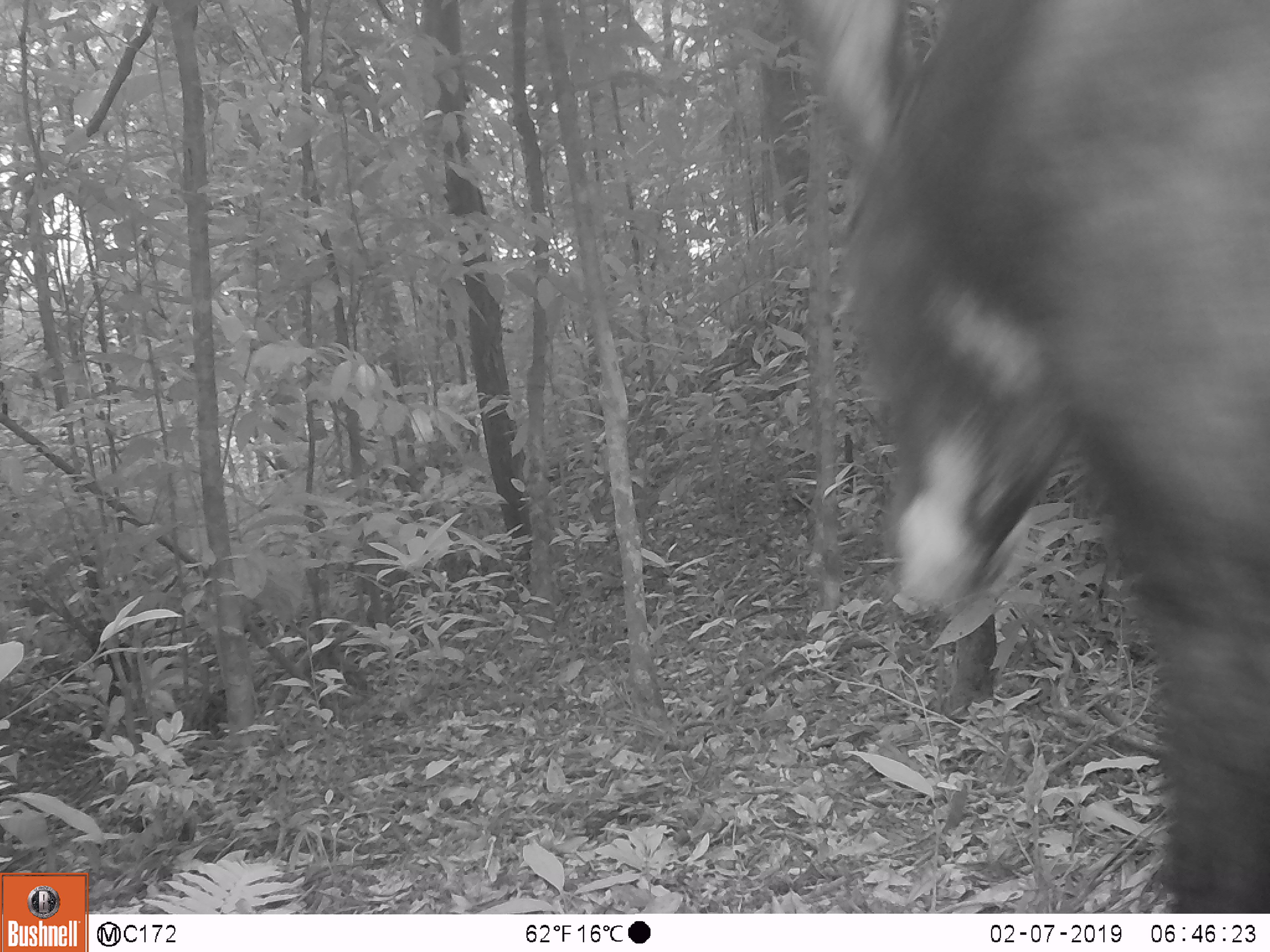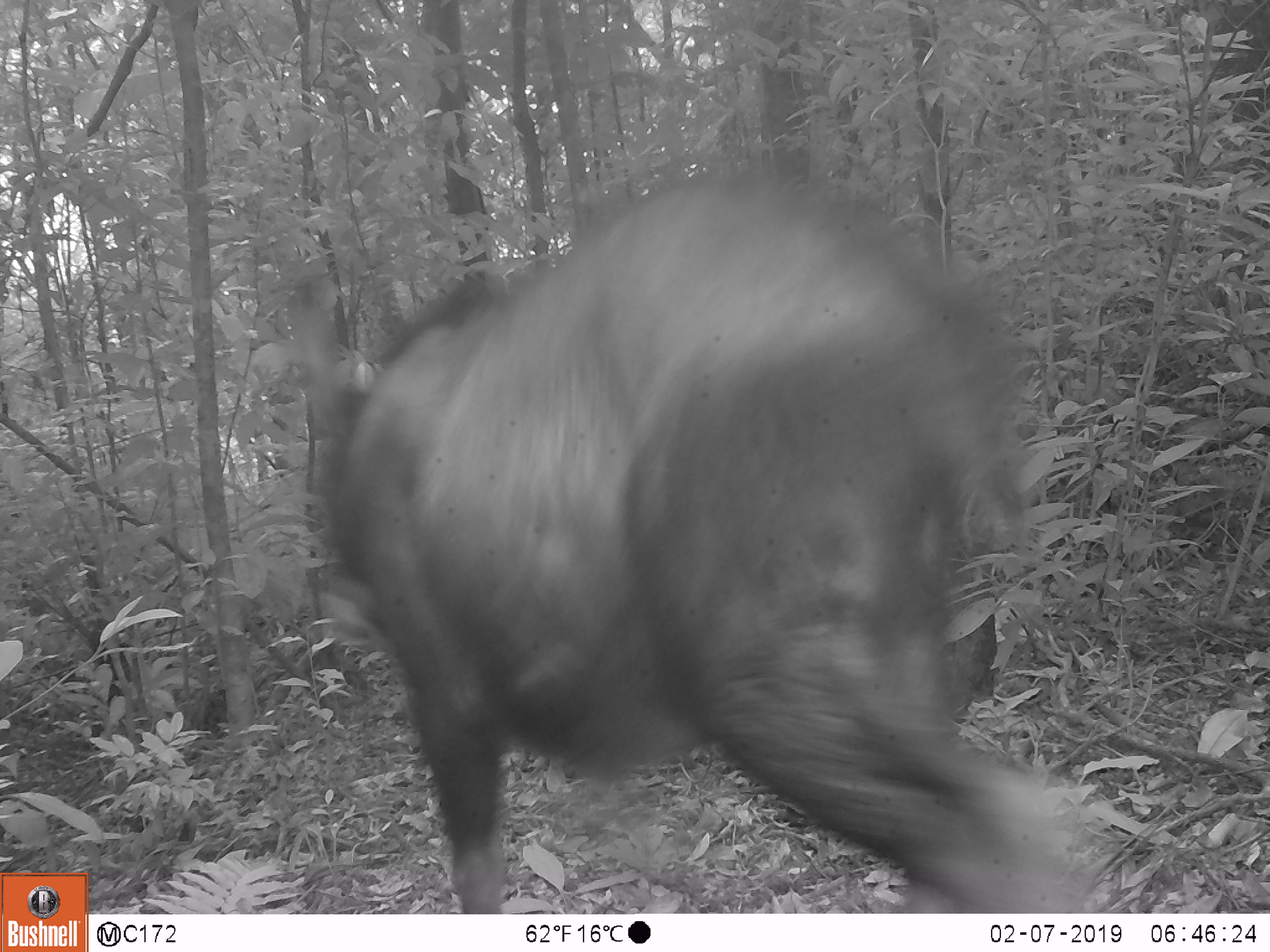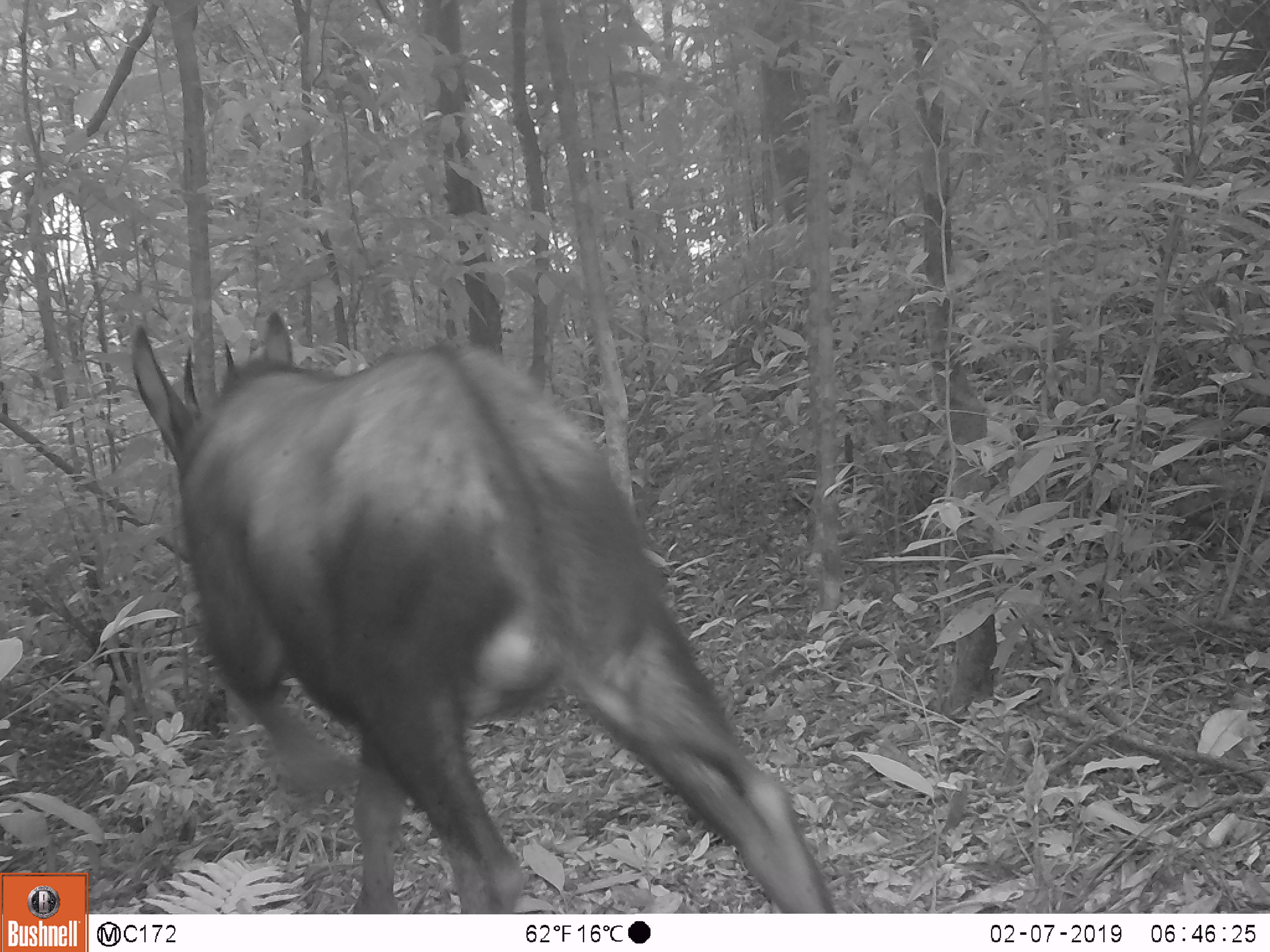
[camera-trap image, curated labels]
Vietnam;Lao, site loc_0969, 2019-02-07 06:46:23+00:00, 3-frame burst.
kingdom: Animalia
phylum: Chordata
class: Mammalia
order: Artiodactyla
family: Bovidae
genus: Capricornis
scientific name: Capricornis sumatraensis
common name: chinese serow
Chinese serow (Capricornis sumatraensis). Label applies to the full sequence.